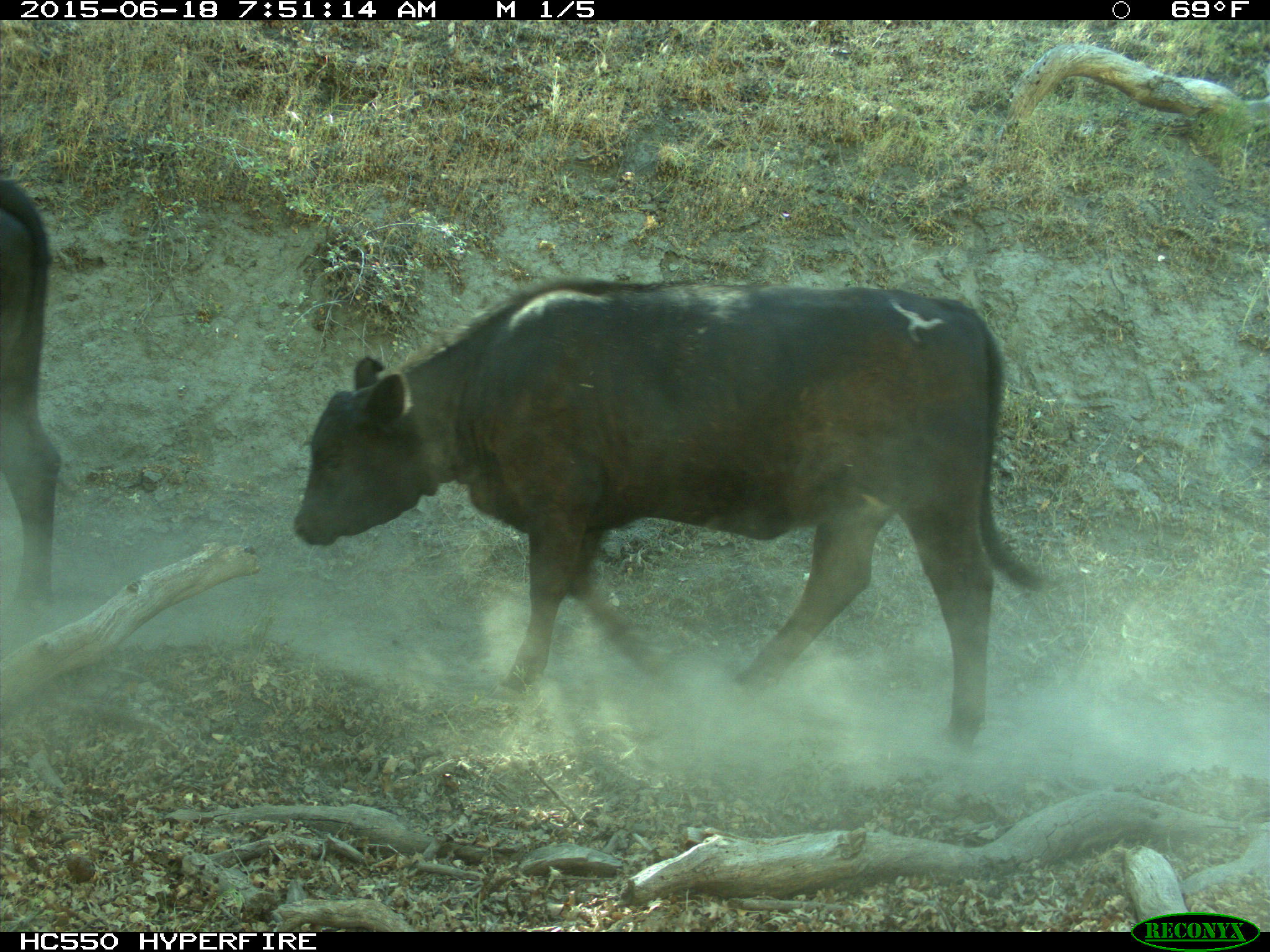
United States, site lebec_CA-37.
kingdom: Animalia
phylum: Chordata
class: Mammalia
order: Artiodactyla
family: Bovidae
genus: Bos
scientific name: Bos taurus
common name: domestic cow